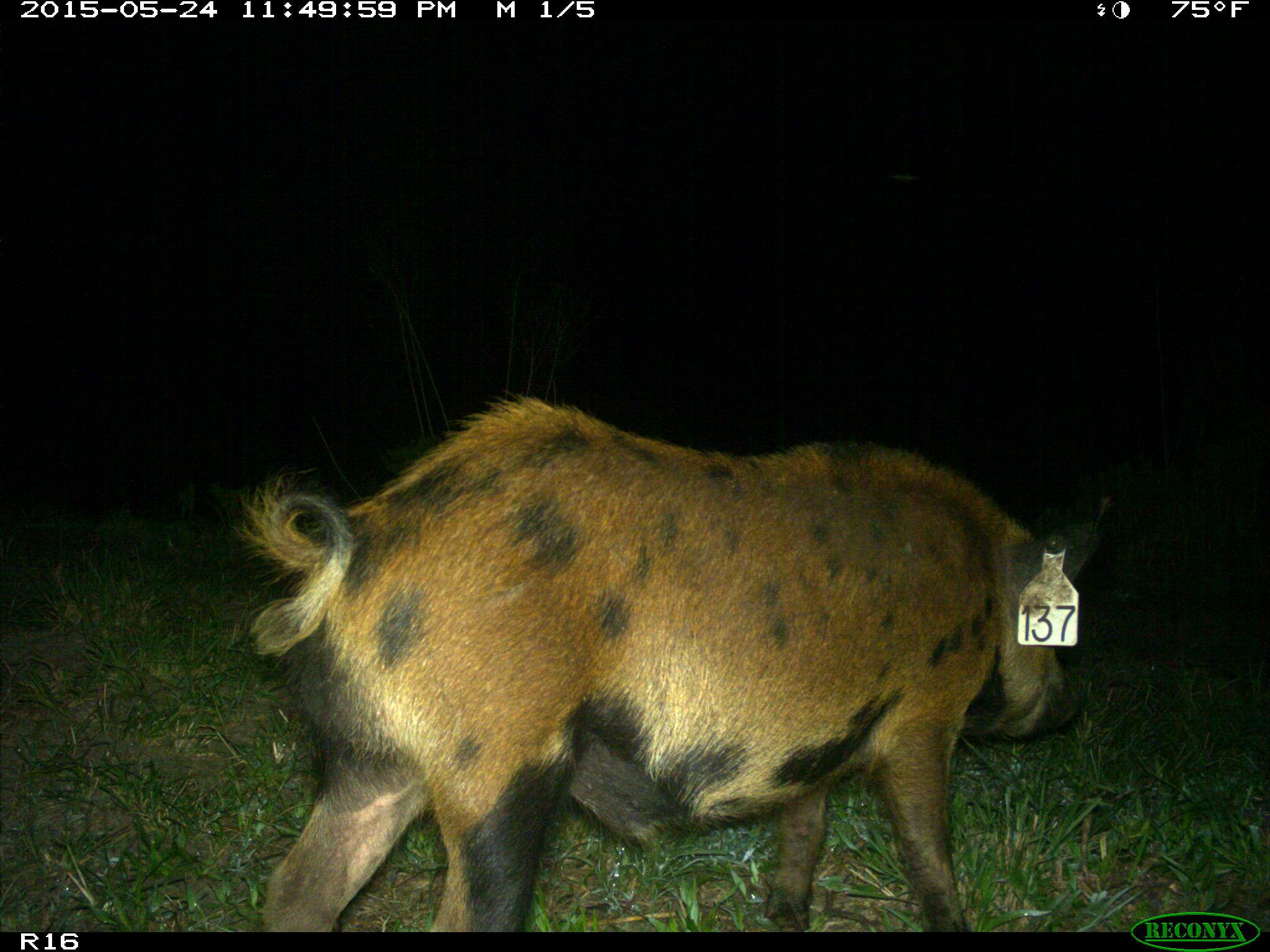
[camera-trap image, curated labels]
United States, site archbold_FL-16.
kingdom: Animalia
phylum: Chordata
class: Mammalia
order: Artiodactyla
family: Suidae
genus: Sus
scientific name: Sus scrofa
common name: wild boar